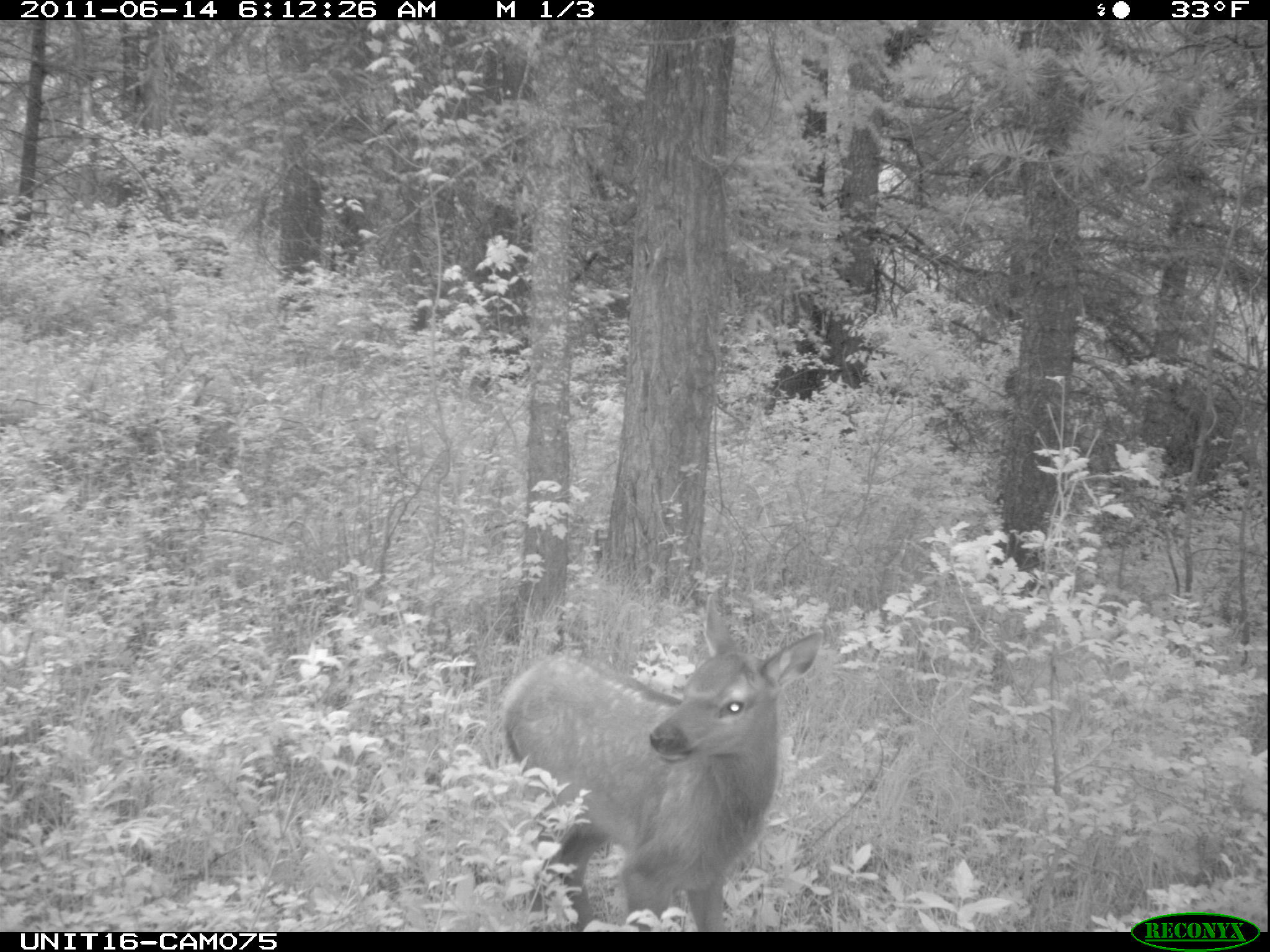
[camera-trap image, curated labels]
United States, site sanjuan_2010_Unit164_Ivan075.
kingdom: Animalia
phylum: Chordata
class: Mammalia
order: Artiodactyla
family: Cervidae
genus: Cervus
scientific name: Cervus elaphus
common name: red deer